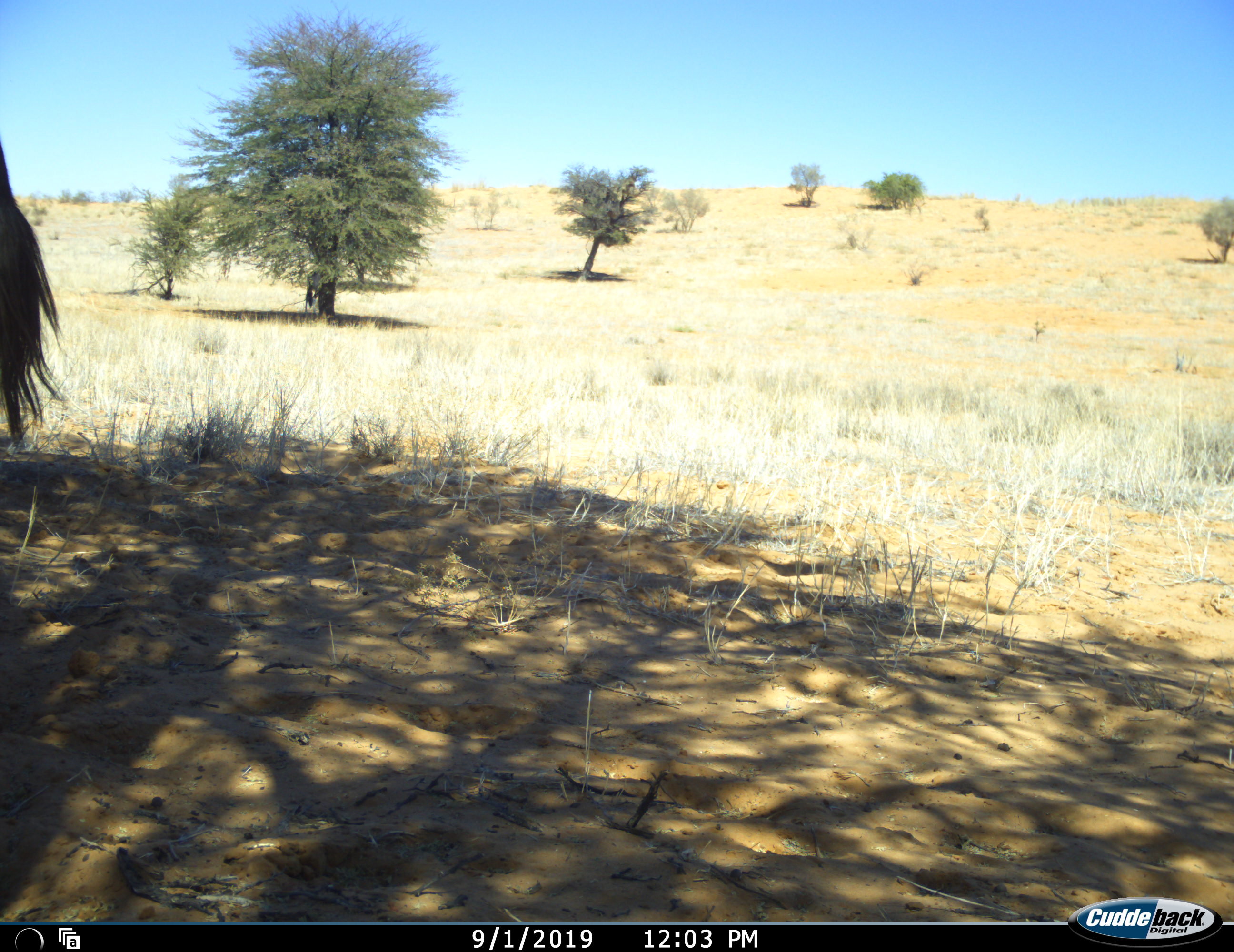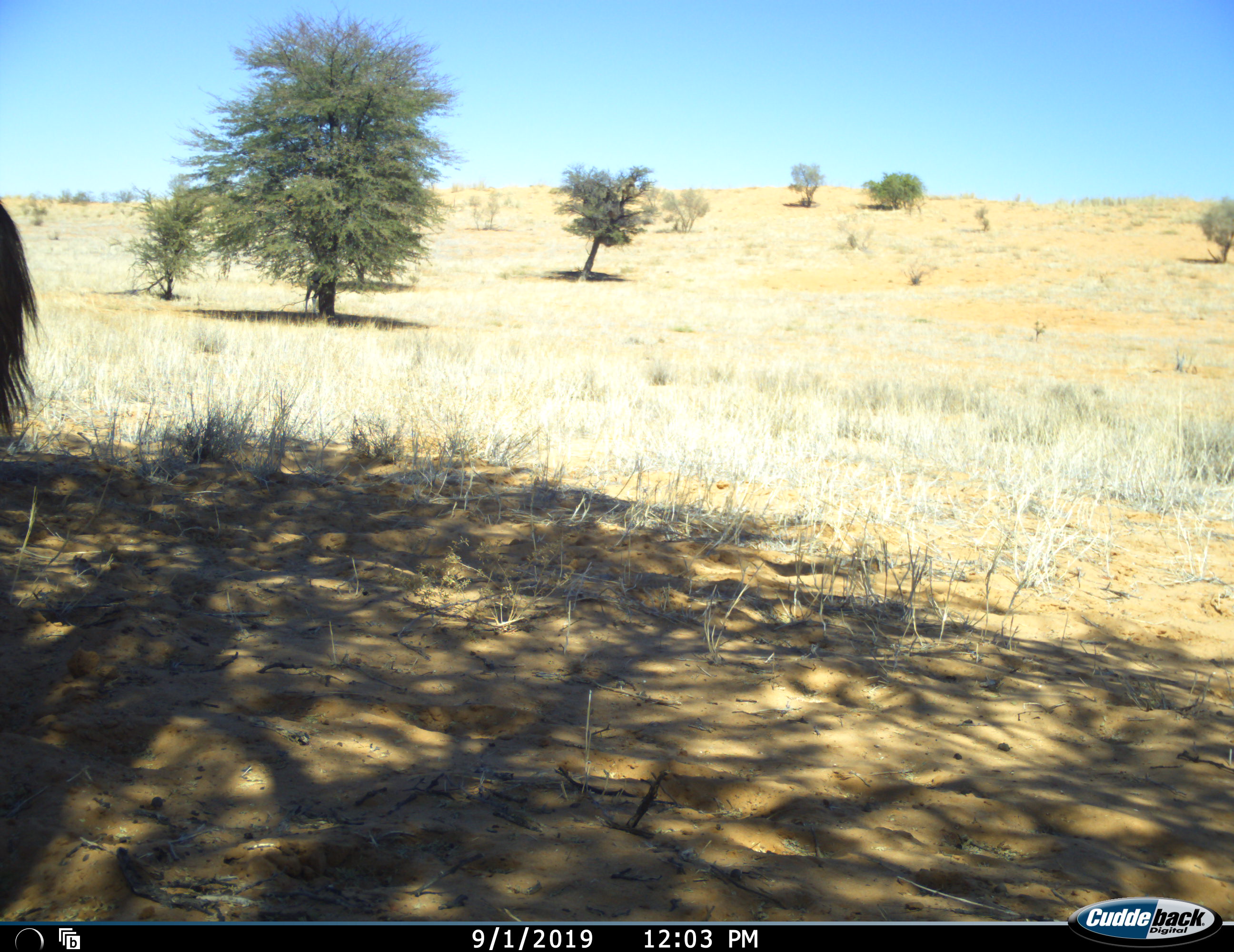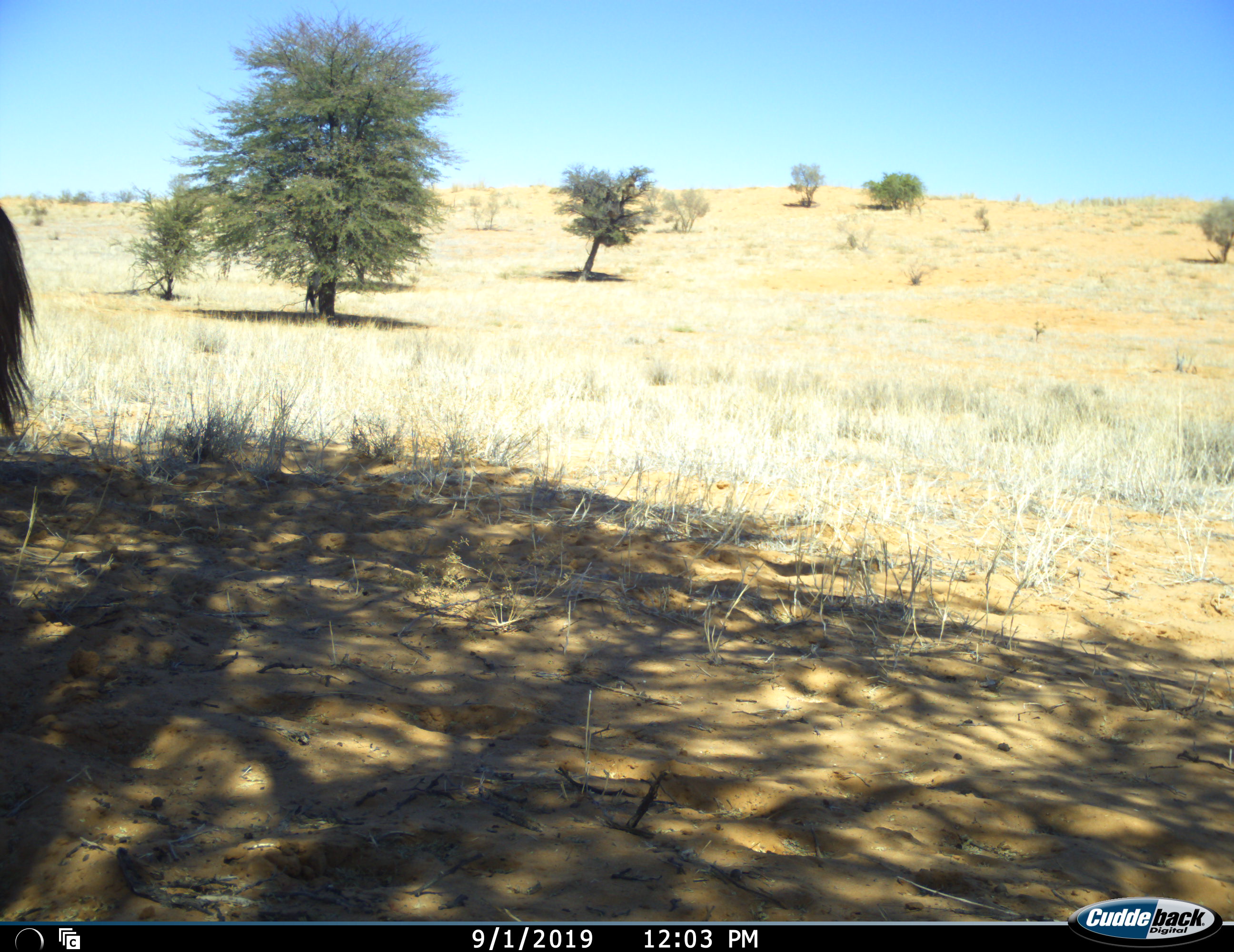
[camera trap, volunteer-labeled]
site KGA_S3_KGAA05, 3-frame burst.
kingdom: Animalia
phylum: Chordata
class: Mammalia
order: Artiodactyla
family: Bovidae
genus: Oryx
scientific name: Oryx gazella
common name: gemsbok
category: oryx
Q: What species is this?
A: Oryx (gemsbok) (Oryx gazella).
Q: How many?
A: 2.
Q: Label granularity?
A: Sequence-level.